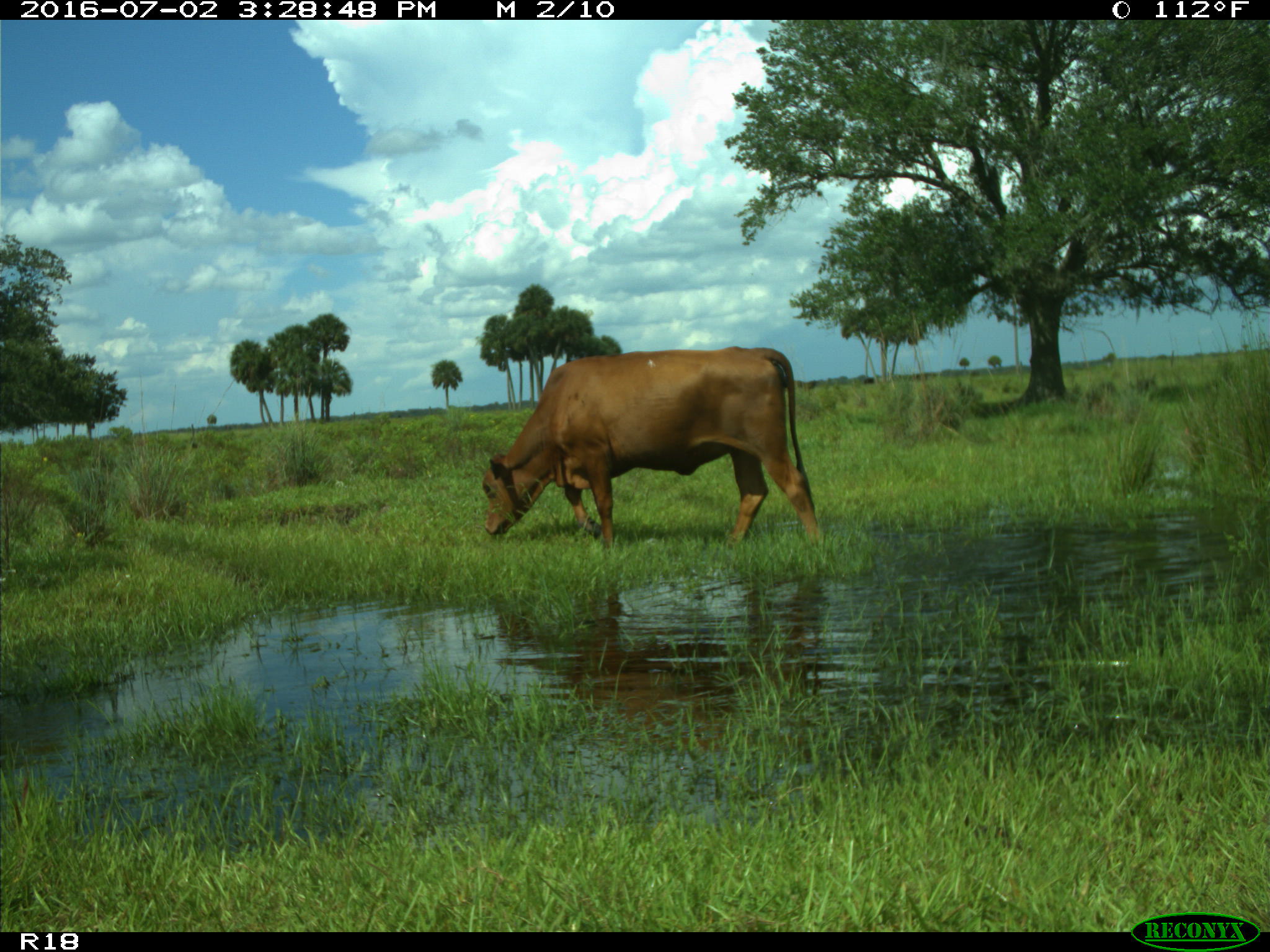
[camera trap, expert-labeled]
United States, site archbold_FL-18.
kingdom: Animalia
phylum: Chordata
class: Mammalia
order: Artiodactyla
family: Bovidae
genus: Bos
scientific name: Bos taurus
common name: domestic cow